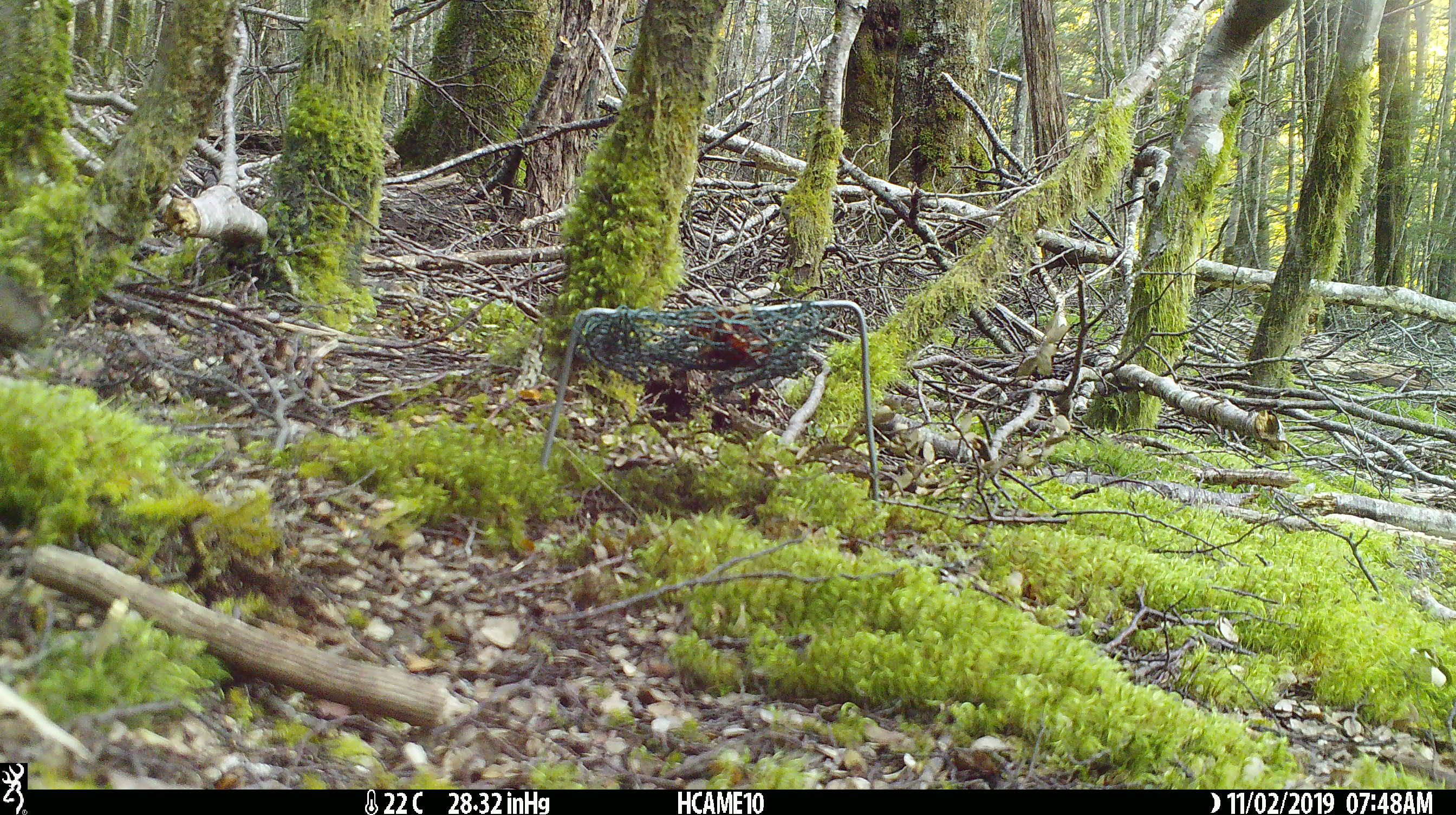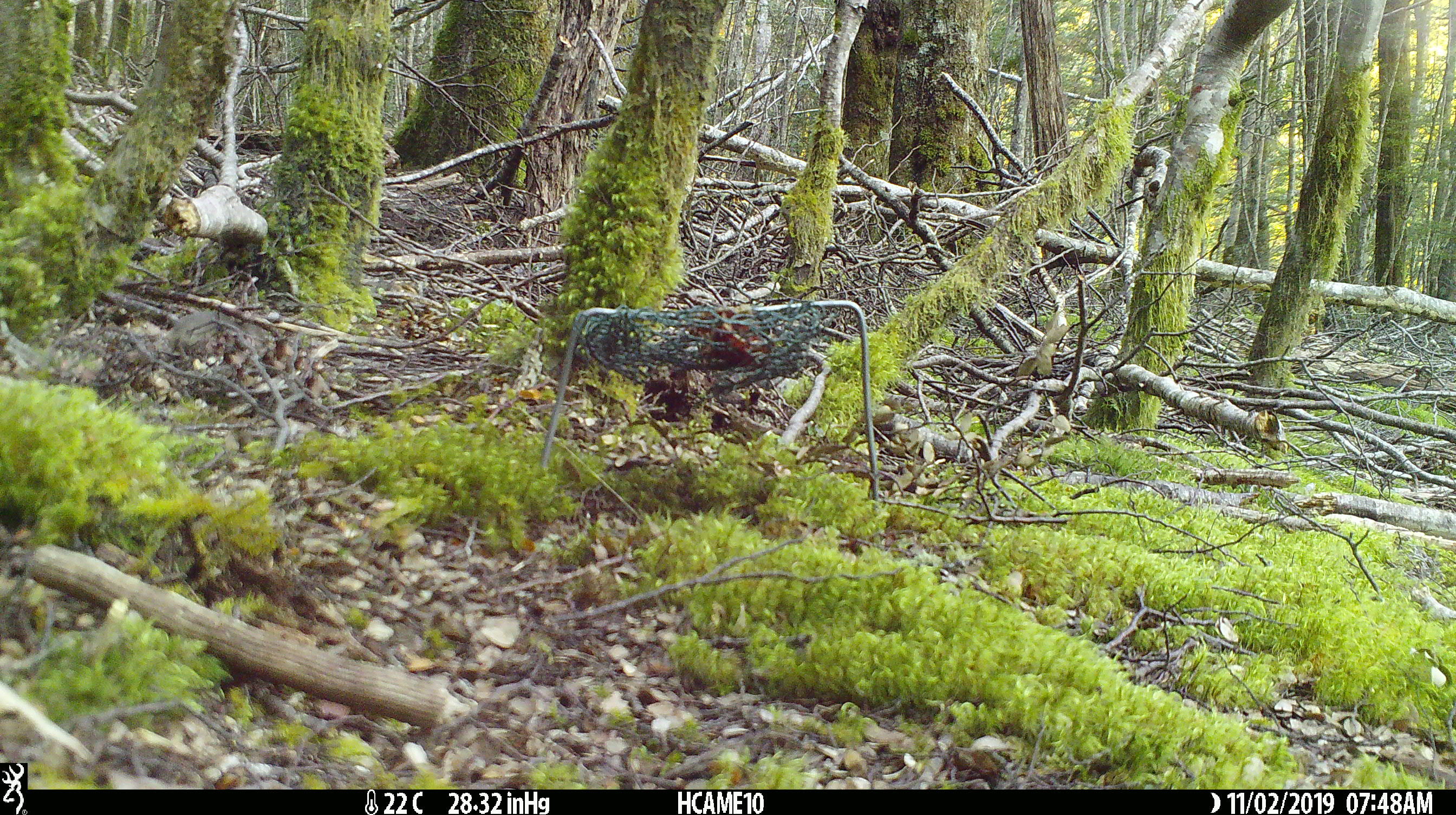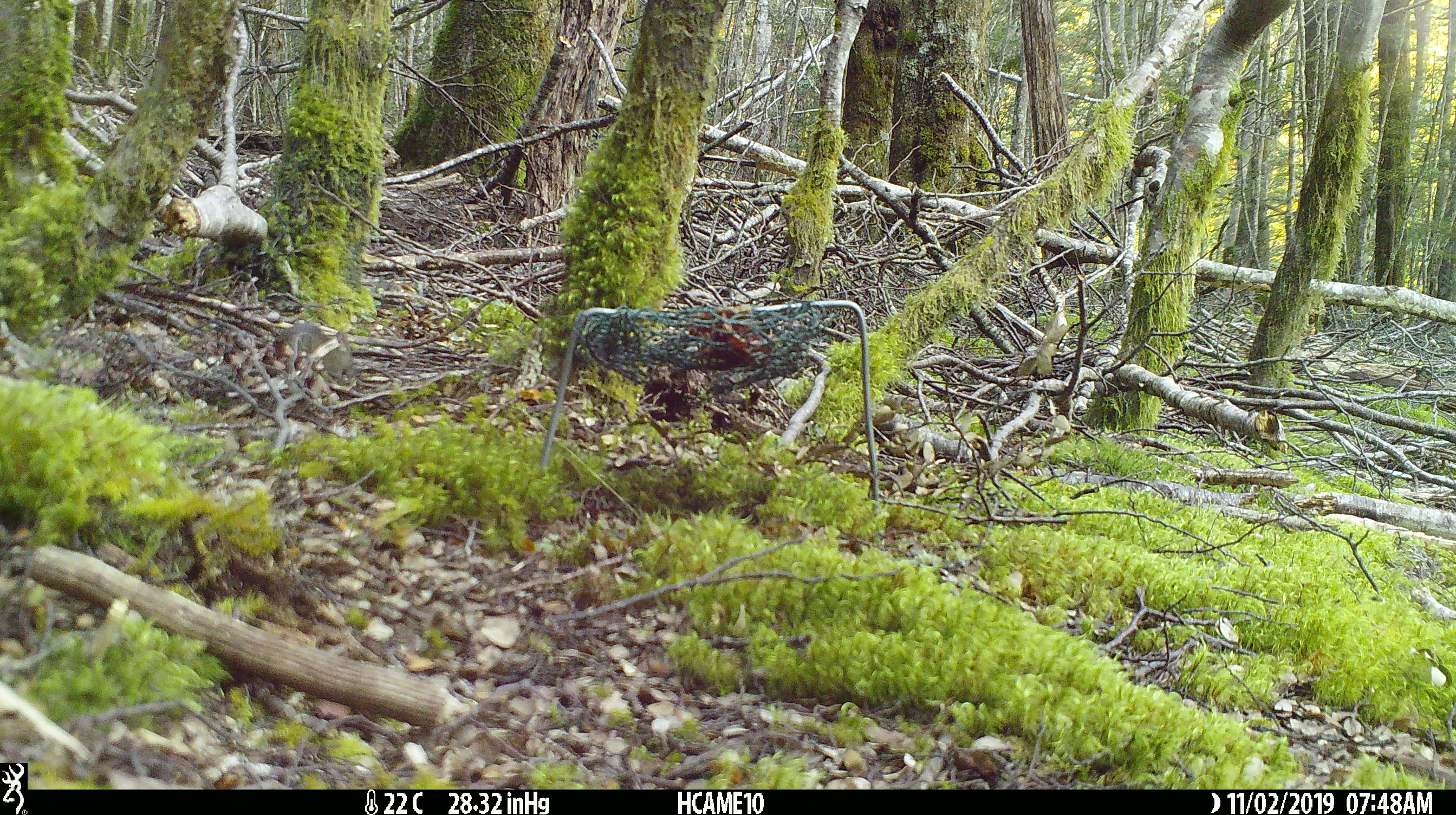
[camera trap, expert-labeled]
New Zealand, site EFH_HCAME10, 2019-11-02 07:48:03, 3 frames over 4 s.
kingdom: Animalia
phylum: Chordata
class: Mammalia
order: Rodentia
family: Muridae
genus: Mus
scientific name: Mus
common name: mouse